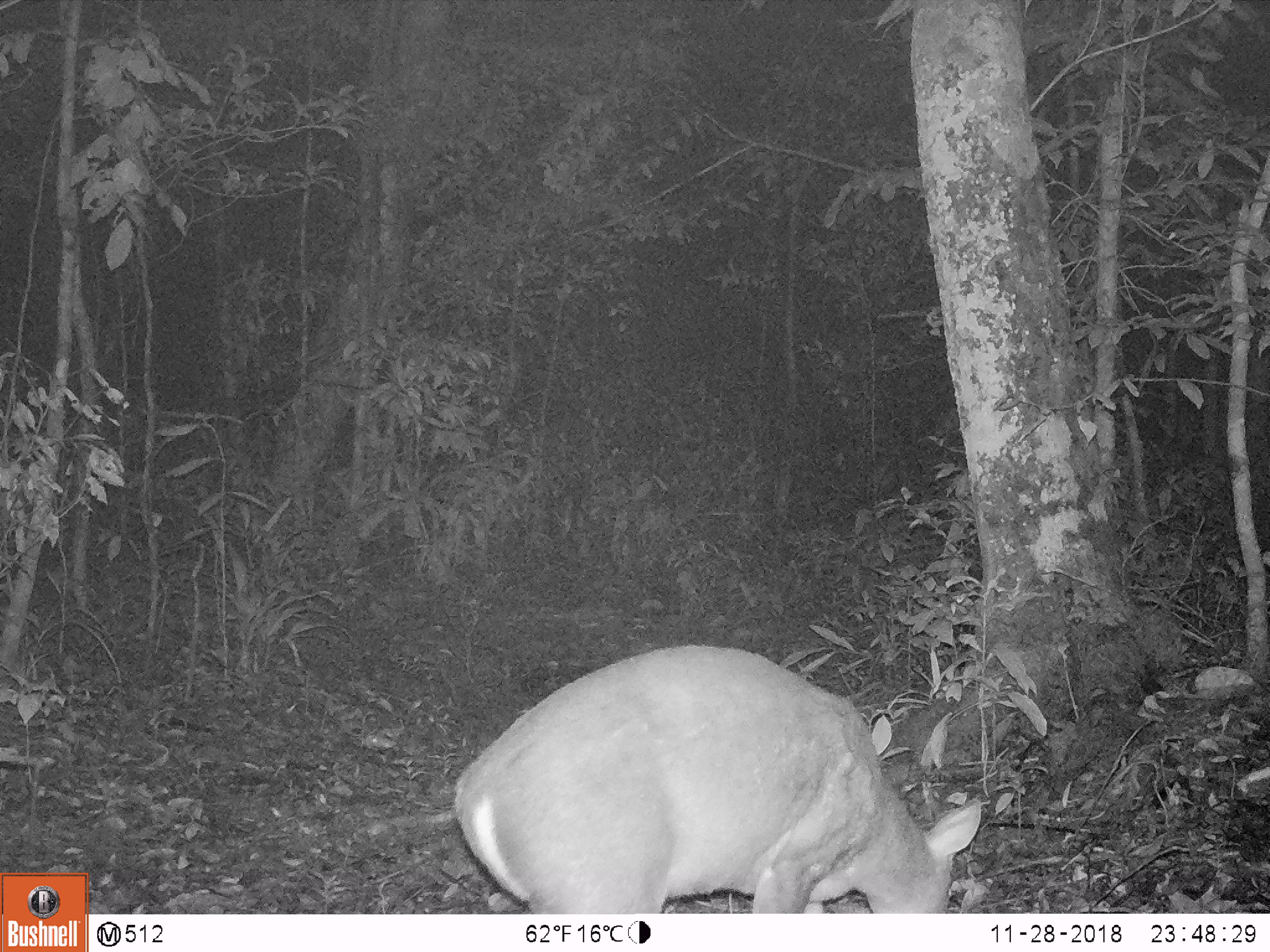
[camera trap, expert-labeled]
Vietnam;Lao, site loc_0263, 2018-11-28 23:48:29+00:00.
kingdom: Animalia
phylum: Chordata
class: Mammalia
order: Artiodactyla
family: Cervidae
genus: Muntiacus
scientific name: Muntiacus vuquangensis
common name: large-antlered muntjac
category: large antlered muntjac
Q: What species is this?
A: Large antlered muntjac (large-antlered muntjac) (Muntiacus vuquangensis).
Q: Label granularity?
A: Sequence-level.